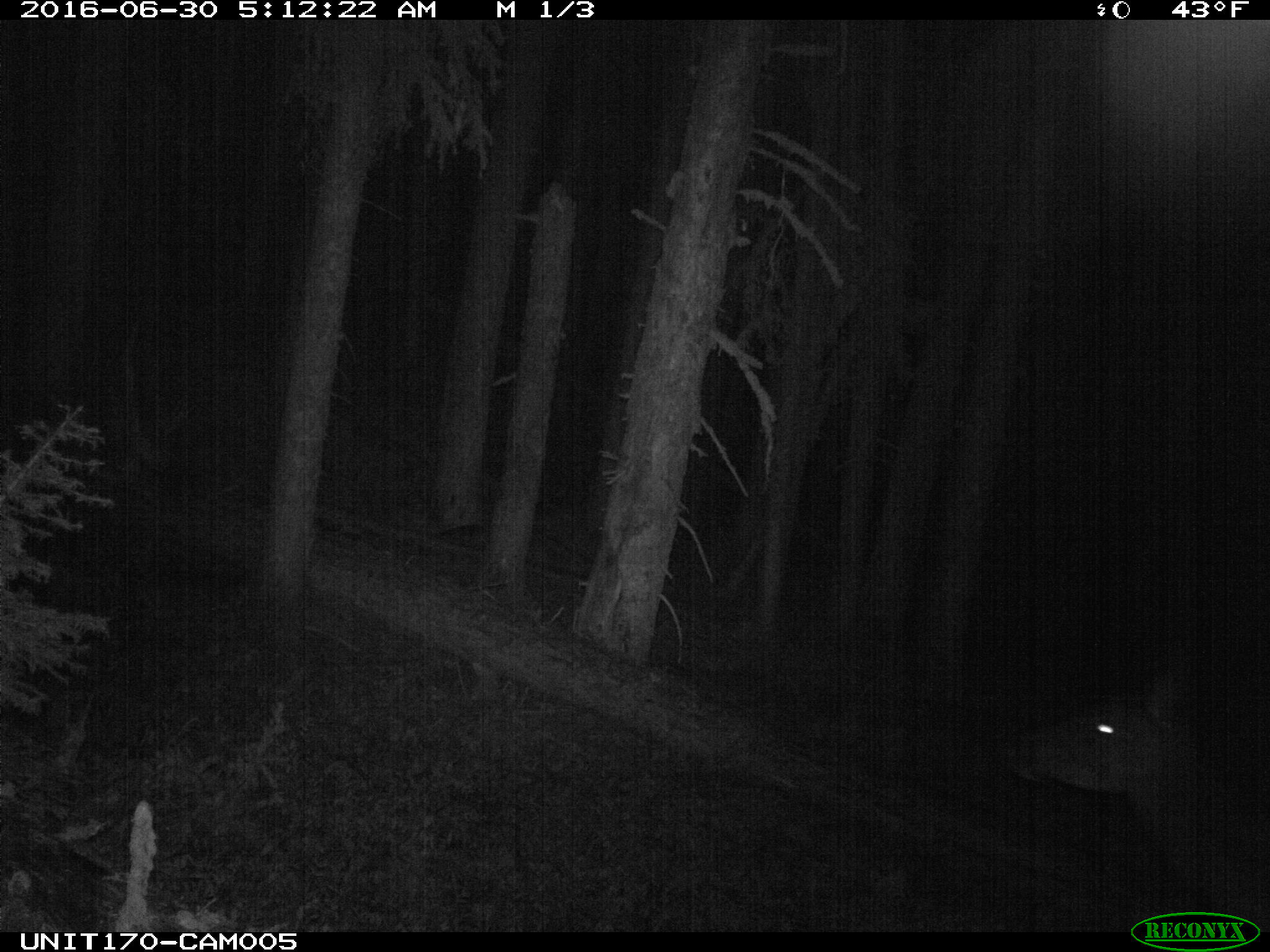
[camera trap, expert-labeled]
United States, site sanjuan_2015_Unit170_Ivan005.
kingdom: Animalia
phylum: Chordata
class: Mammalia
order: Artiodactyla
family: Cervidae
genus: Cervus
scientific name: Cervus elaphus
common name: red deer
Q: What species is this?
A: Cervus elaphus (red deer).